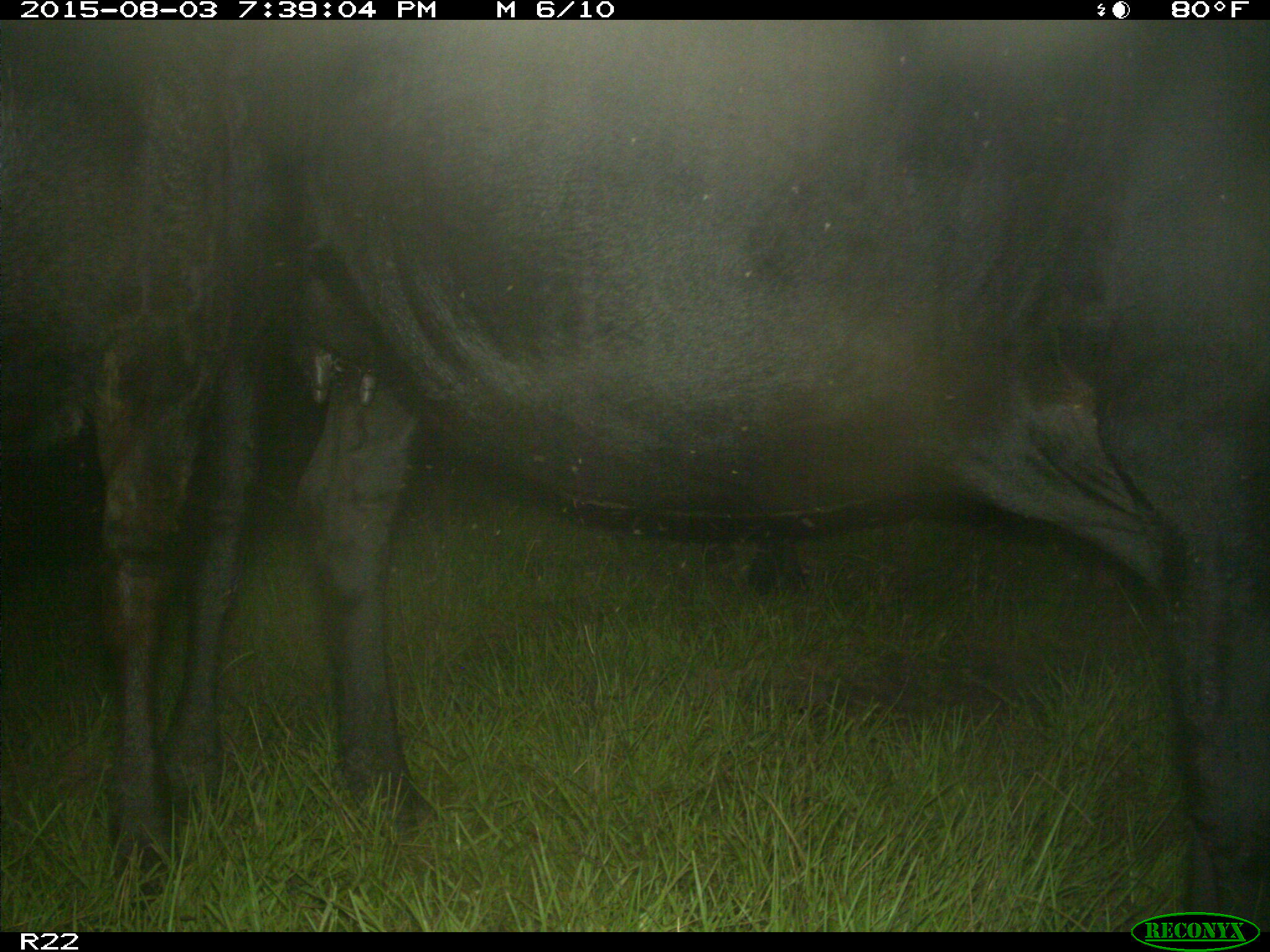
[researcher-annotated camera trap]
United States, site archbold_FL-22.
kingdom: Animalia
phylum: Chordata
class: Mammalia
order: Artiodactyla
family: Bovidae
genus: Bos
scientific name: Bos taurus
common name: domestic cow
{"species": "Bos taurus (domestic cow)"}